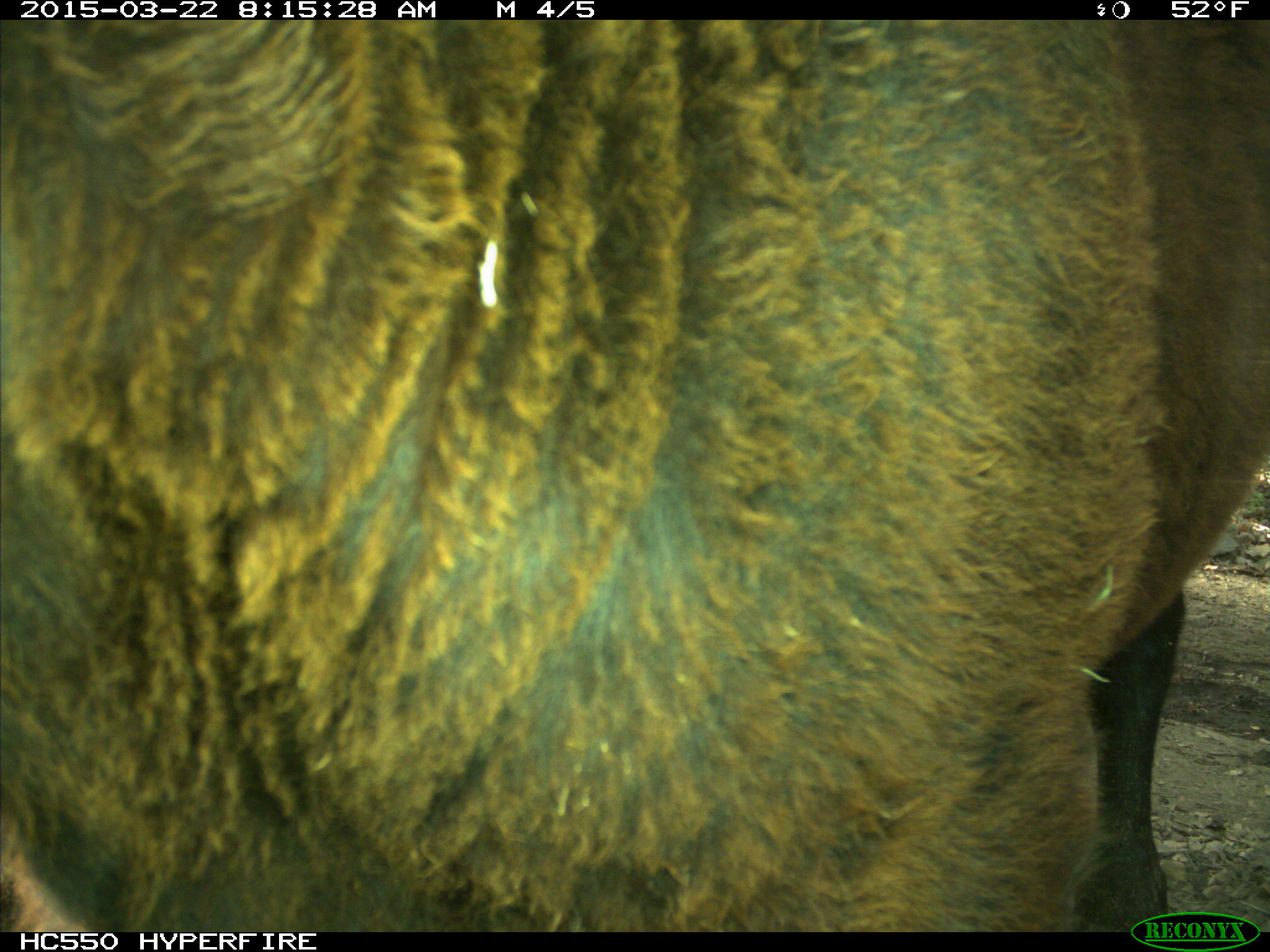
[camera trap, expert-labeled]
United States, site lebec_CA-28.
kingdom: Animalia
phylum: Chordata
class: Mammalia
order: Artiodactyla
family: Bovidae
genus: Bos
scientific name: Bos taurus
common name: domestic cow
Bos taurus (domestic cow).